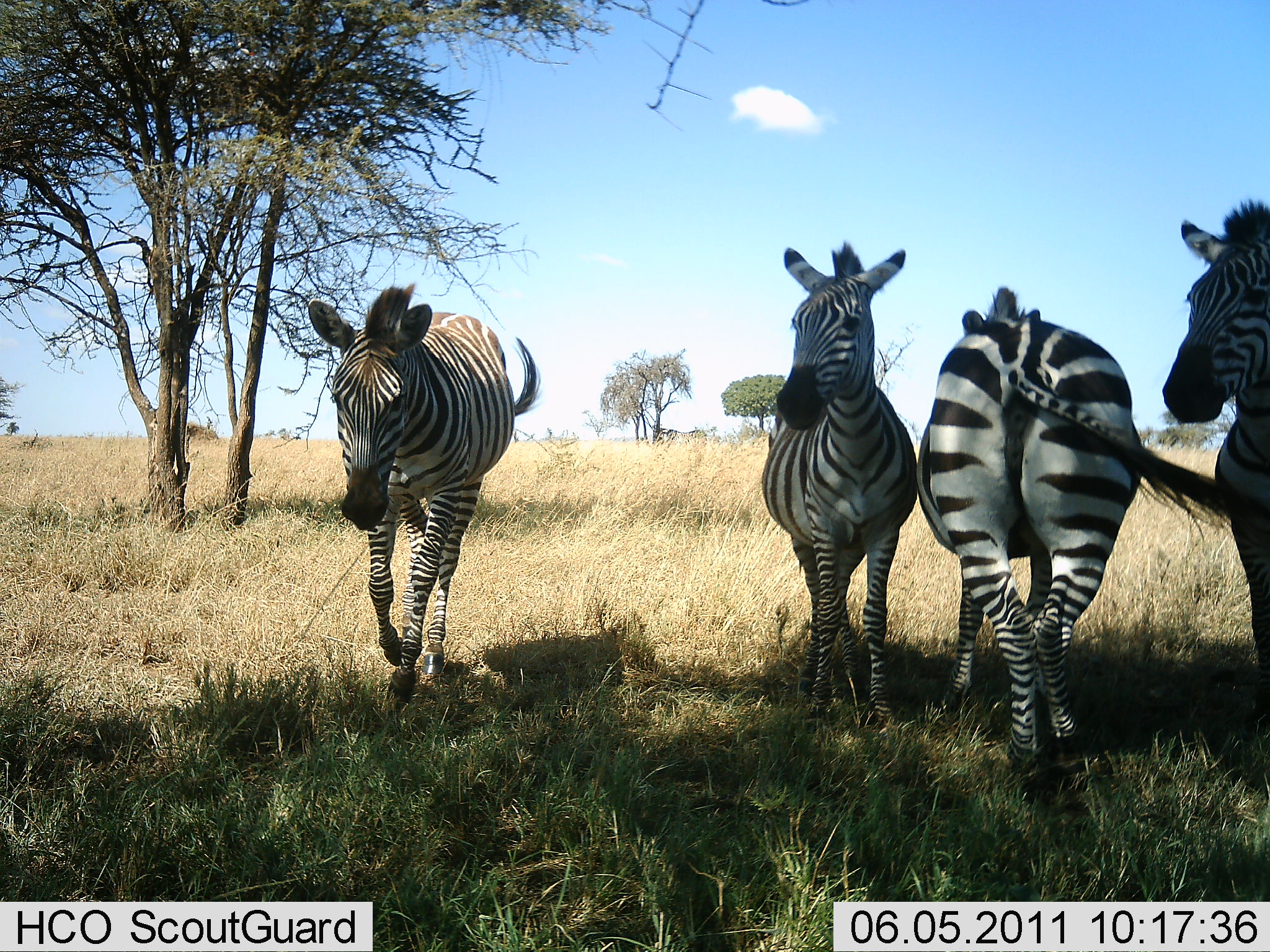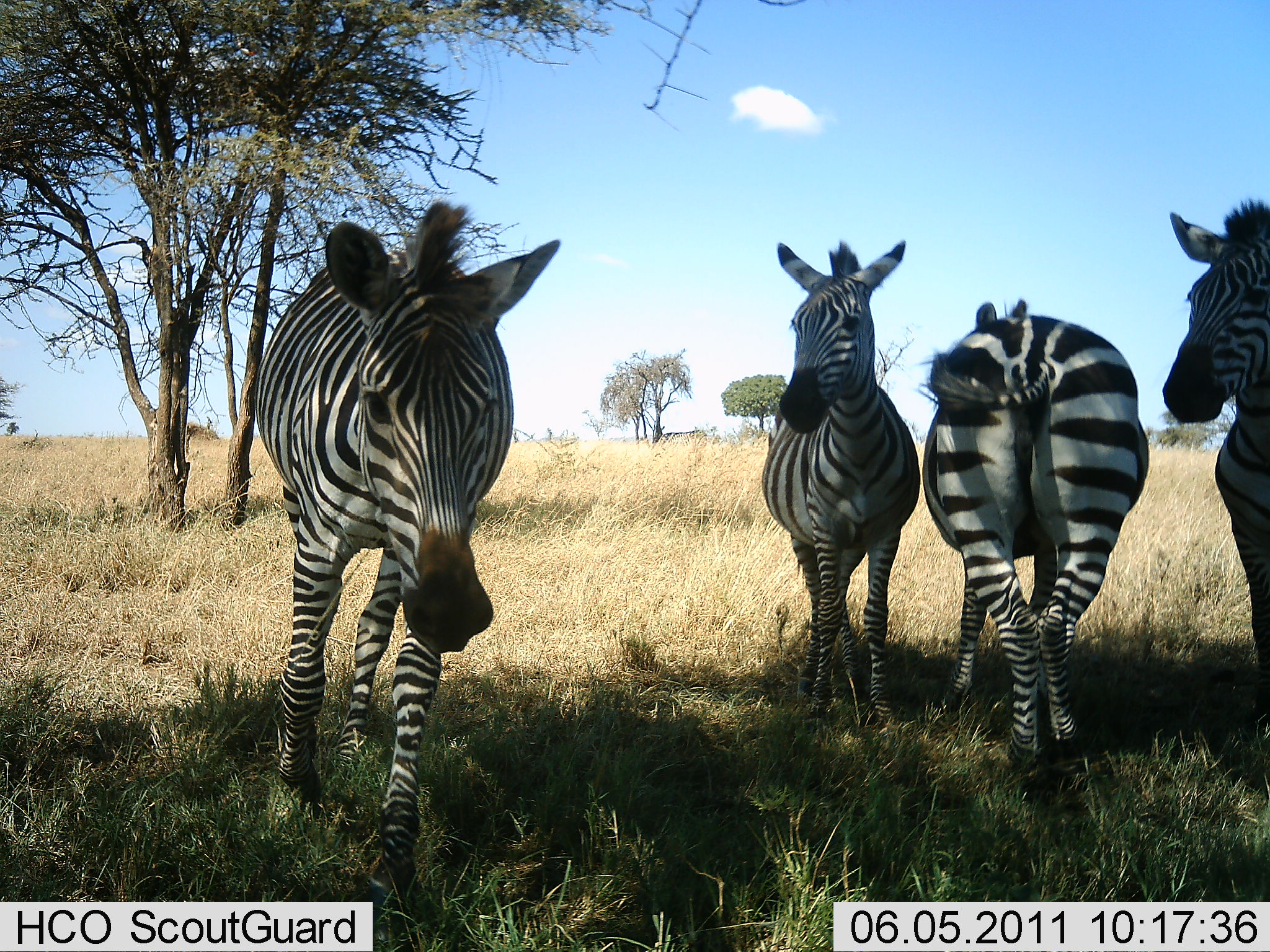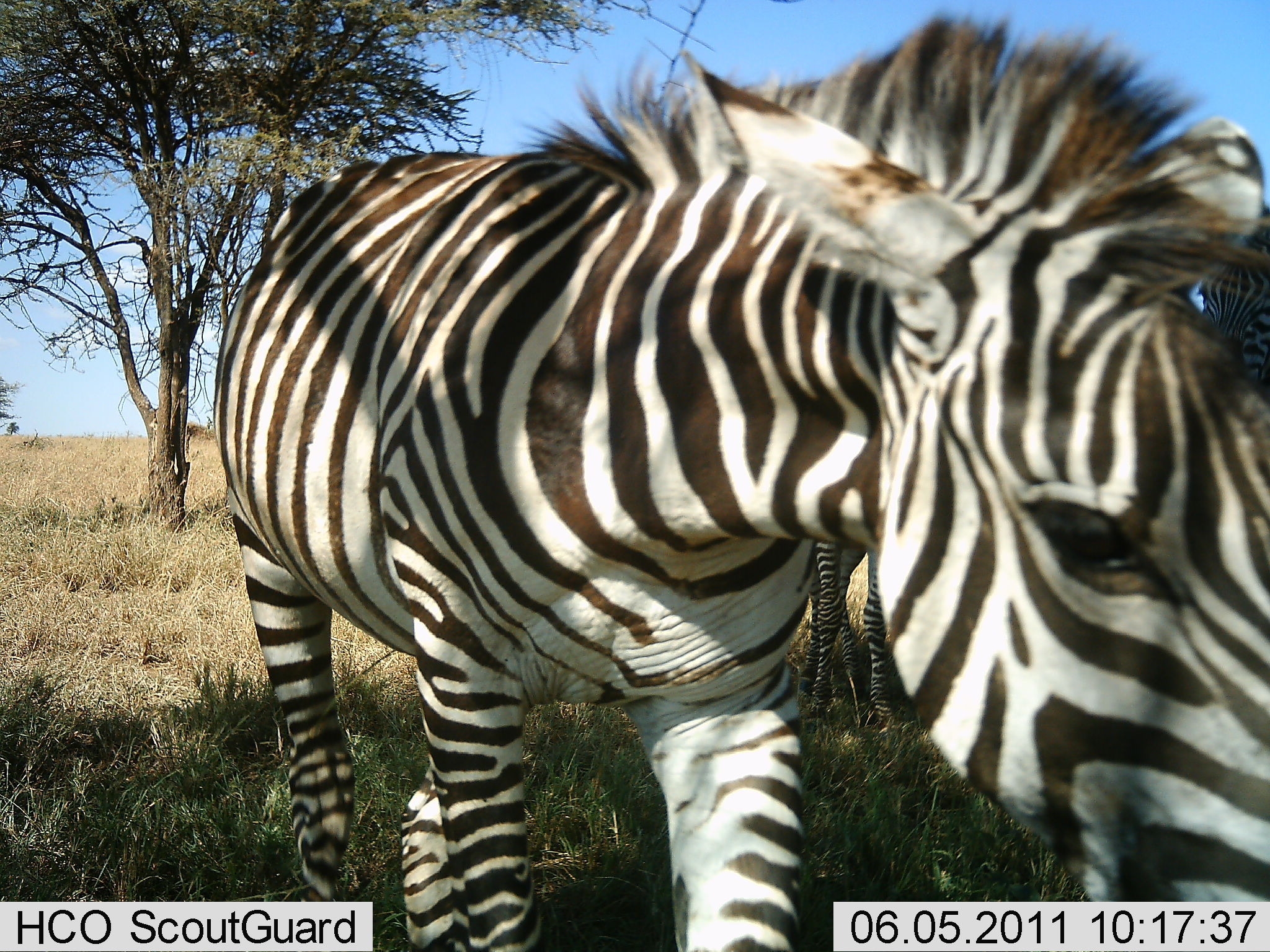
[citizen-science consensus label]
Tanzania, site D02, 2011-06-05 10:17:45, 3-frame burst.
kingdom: Animalia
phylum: Chordata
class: Mammalia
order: Perissodactyla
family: Equidae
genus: Equus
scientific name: Equus quagga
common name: plains zebra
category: zebra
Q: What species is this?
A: Zebra (plains zebra) (Equus quagga).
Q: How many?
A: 4.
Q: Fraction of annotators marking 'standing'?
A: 73%.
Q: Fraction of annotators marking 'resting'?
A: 18%.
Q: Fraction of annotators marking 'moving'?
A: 64%.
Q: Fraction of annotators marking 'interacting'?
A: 9%.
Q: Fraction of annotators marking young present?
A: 0%.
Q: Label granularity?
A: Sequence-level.